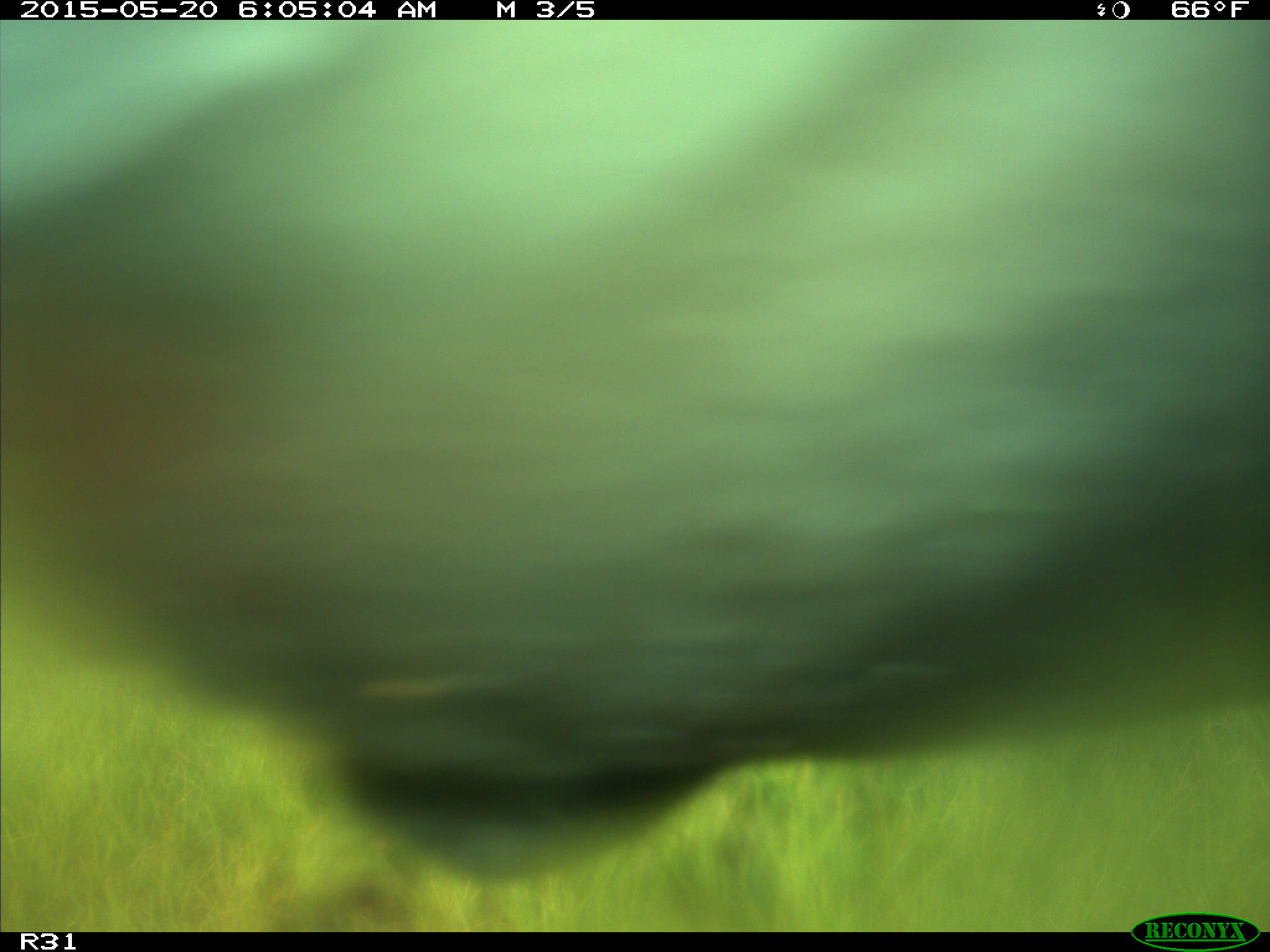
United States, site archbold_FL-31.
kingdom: Animalia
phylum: Chordata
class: Mammalia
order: Artiodactyla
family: Bovidae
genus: Bos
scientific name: Bos taurus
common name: domestic cow